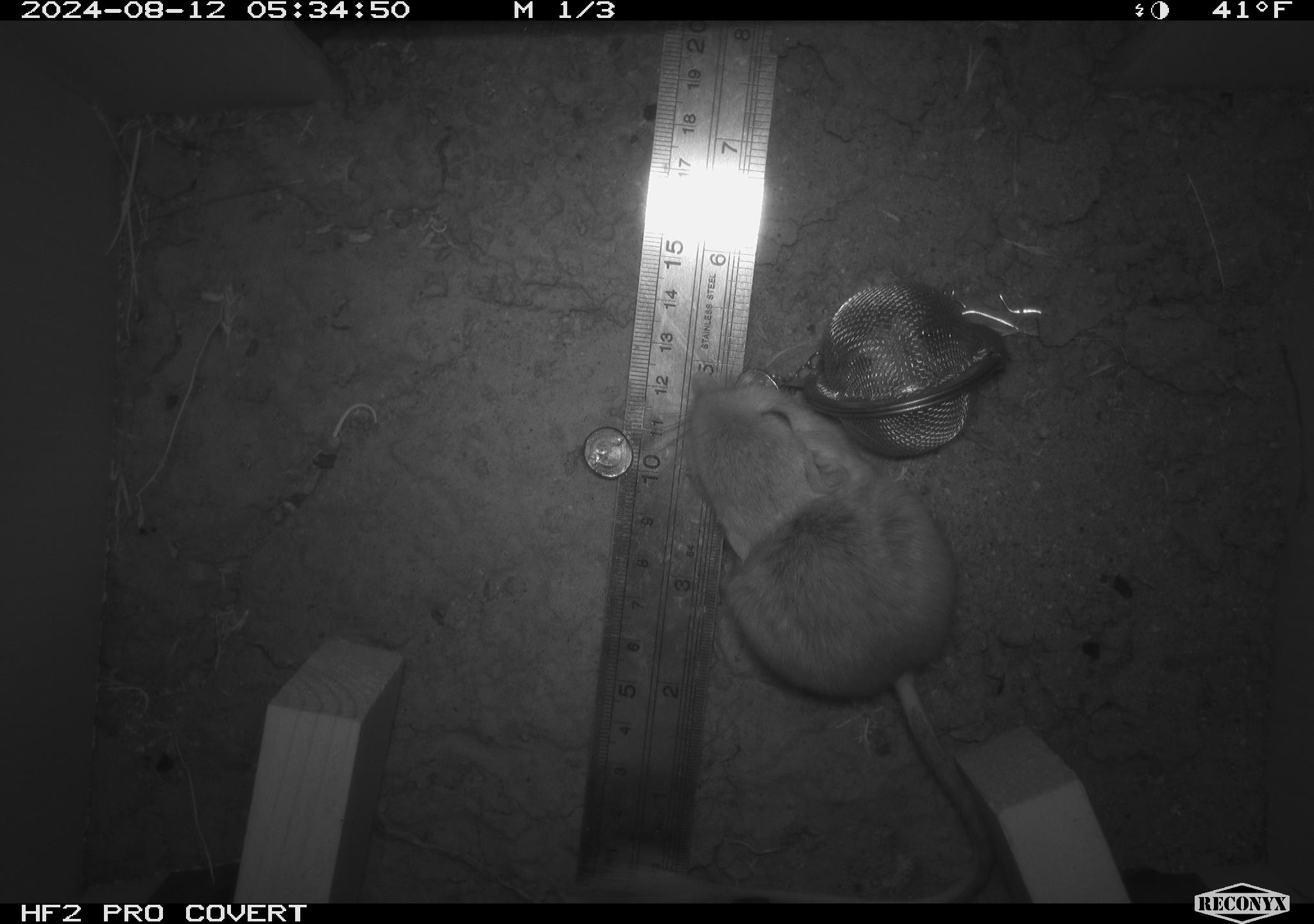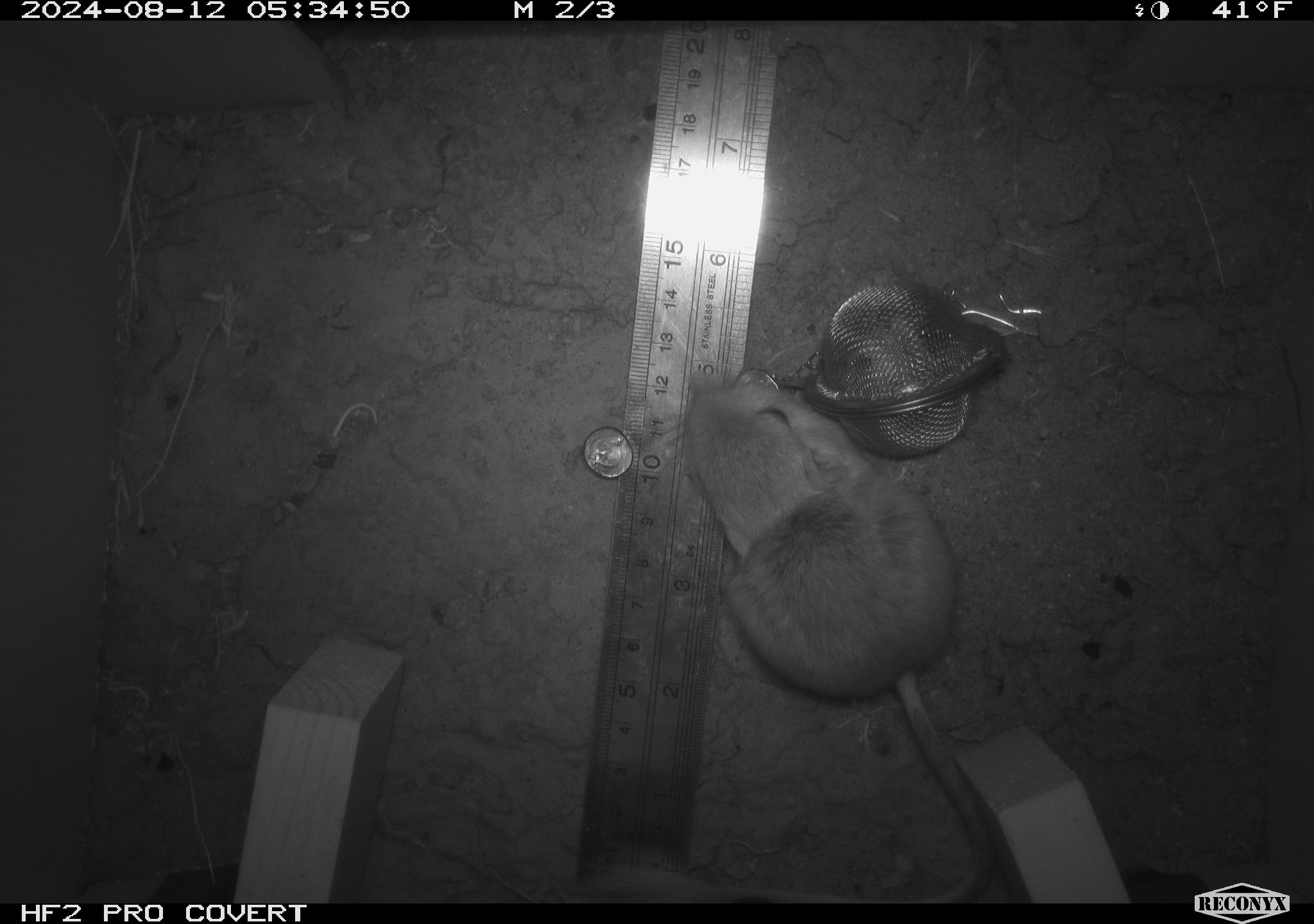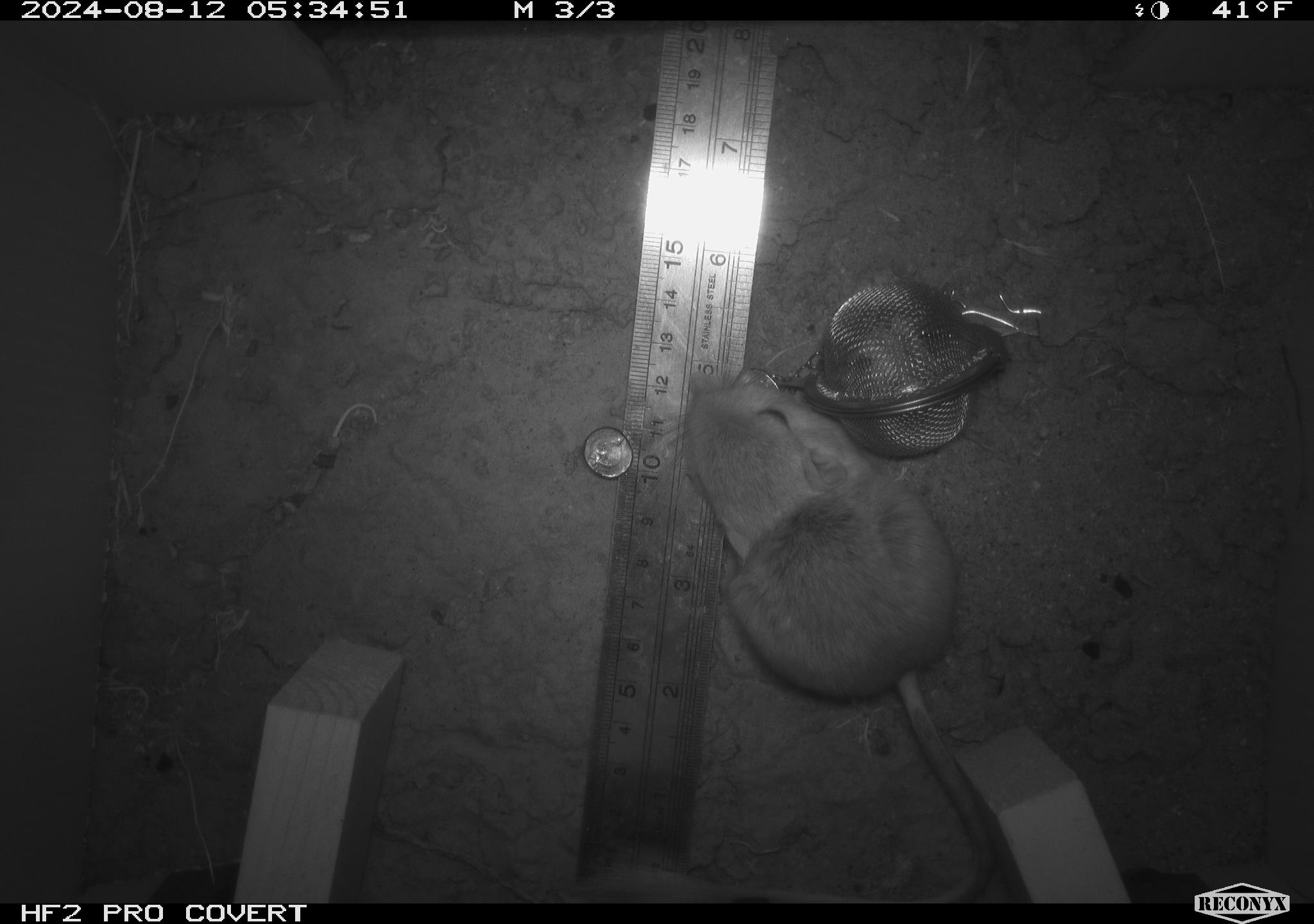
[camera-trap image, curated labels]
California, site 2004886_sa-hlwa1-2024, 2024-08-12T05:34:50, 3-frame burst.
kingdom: Animalia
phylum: Chordata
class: Mammalia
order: Rodentia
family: Heteromyidae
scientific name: Heteromyidae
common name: kangaroo rats and pocket mice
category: heteromyidae family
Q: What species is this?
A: Heteromyidae family (kangaroo rats and pocket mice) (Heteromyidae).